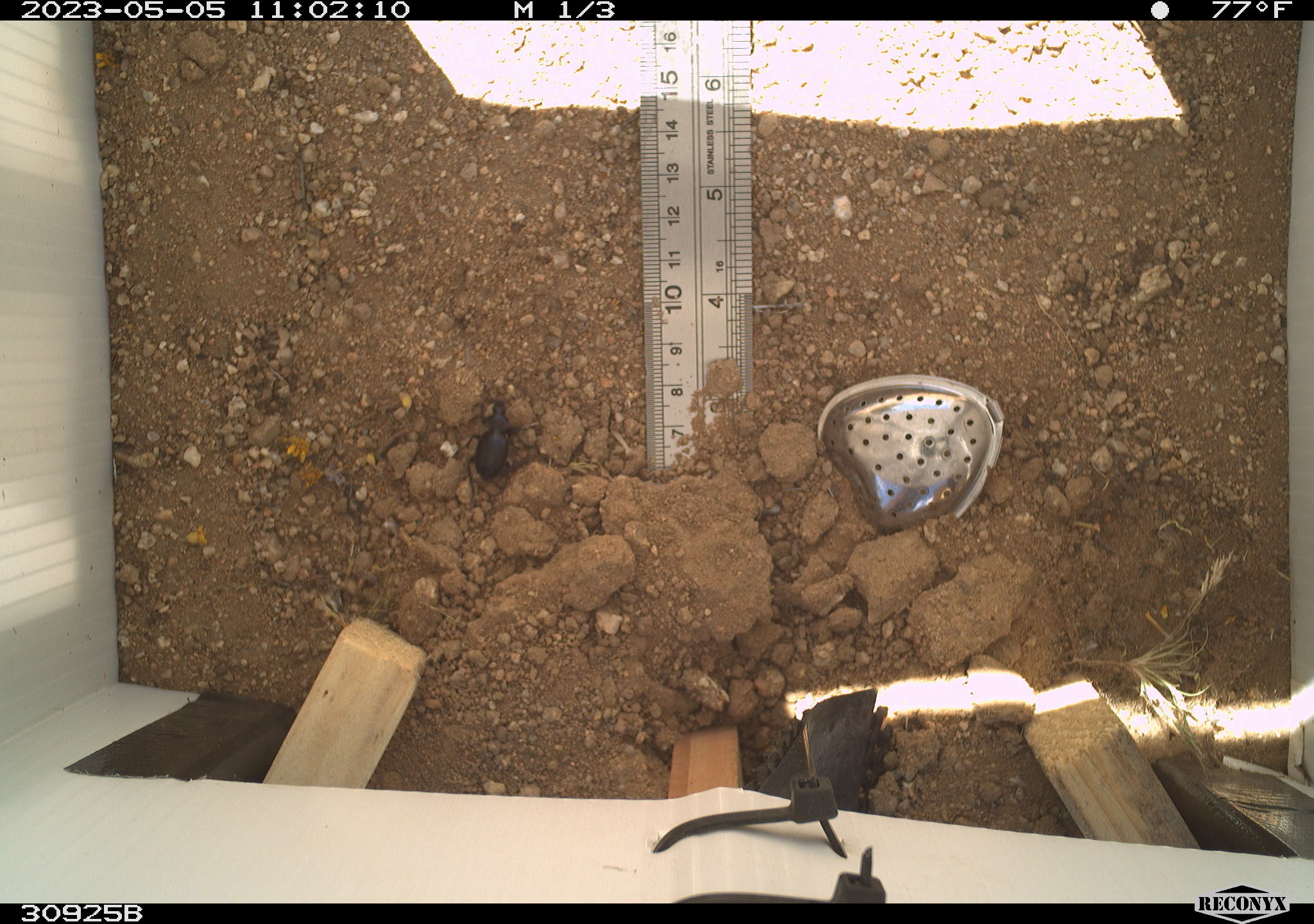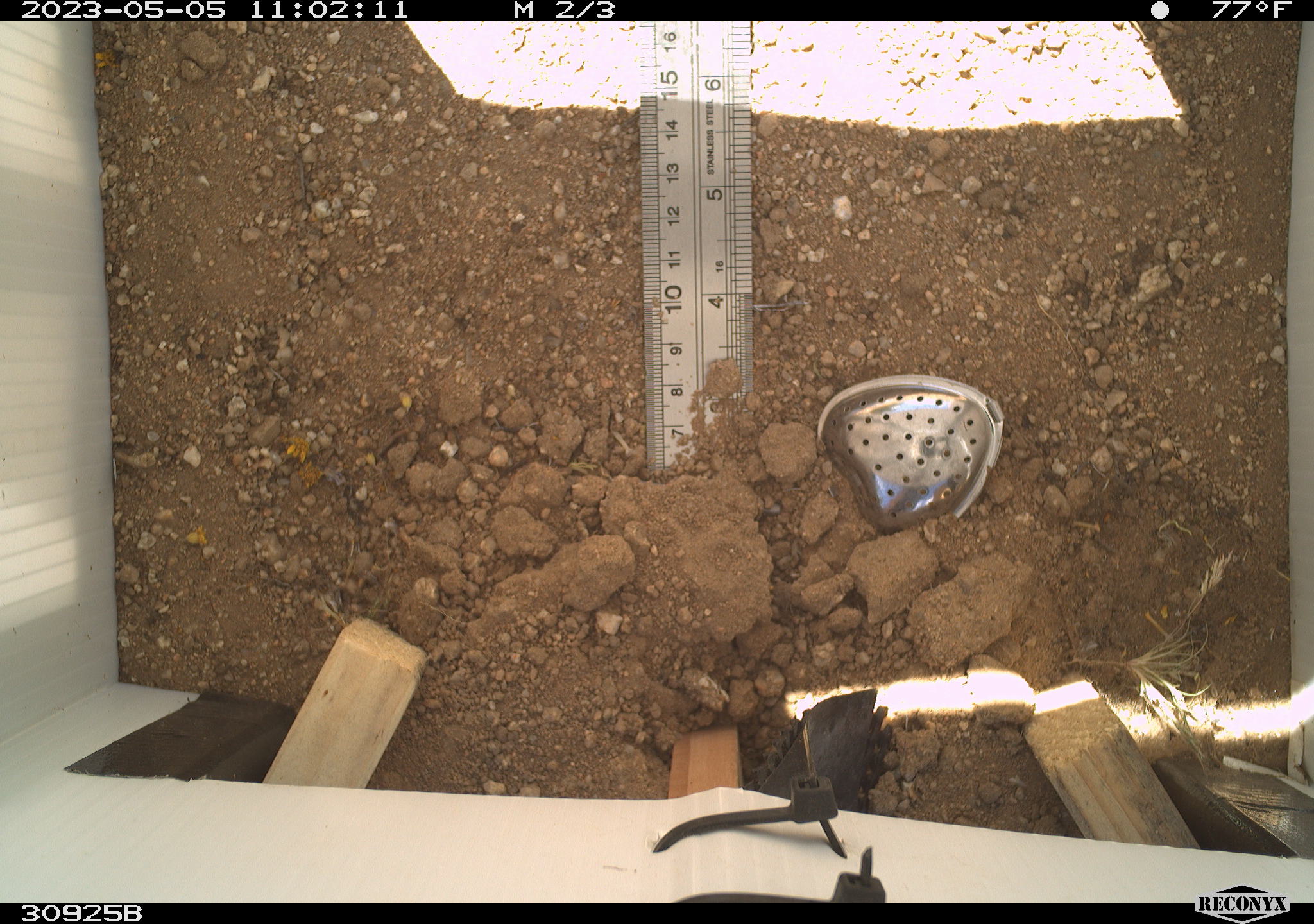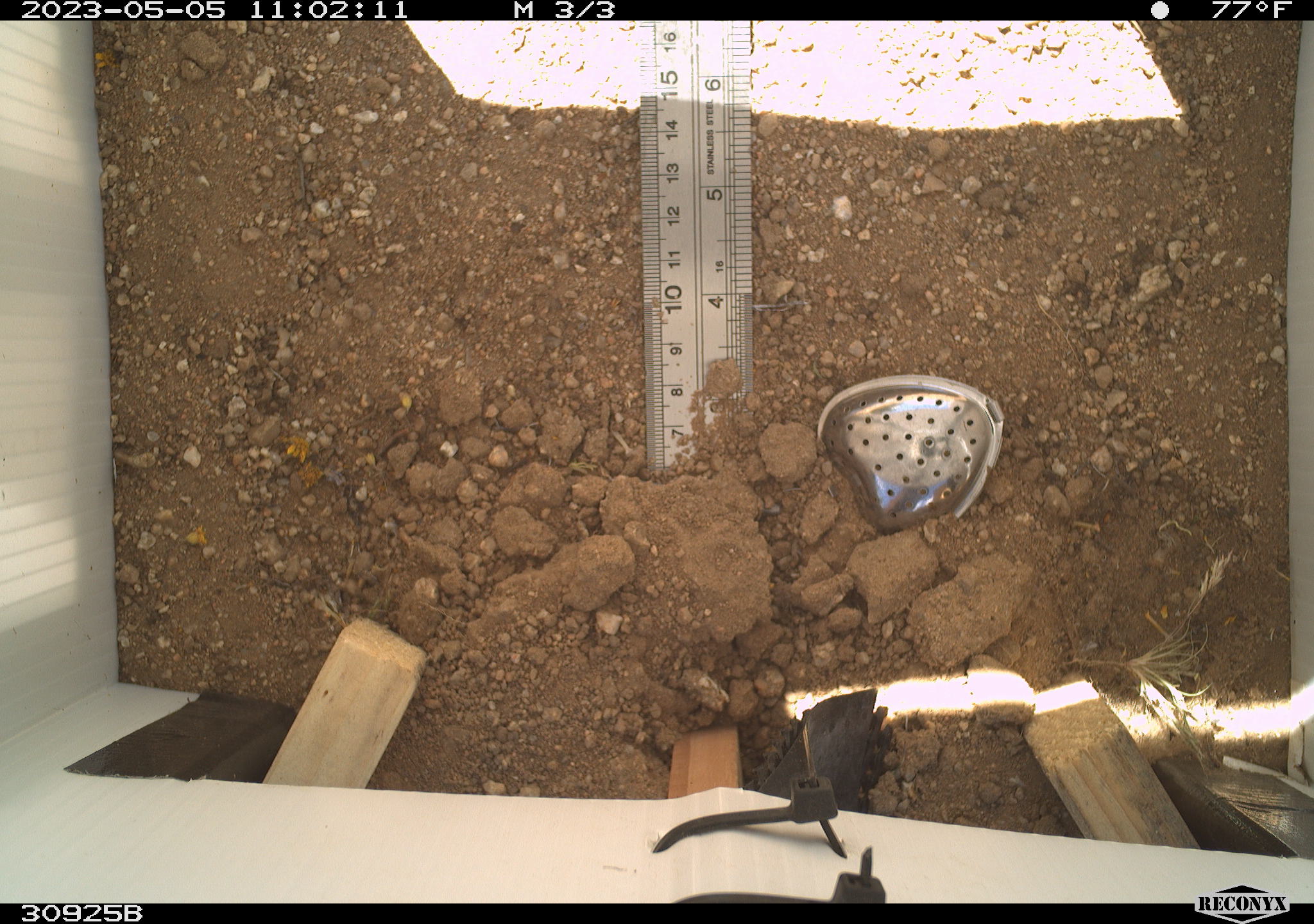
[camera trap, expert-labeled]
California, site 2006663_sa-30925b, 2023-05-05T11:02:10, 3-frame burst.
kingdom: Animalia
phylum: Arthropoda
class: Insecta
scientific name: Insecta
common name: insect